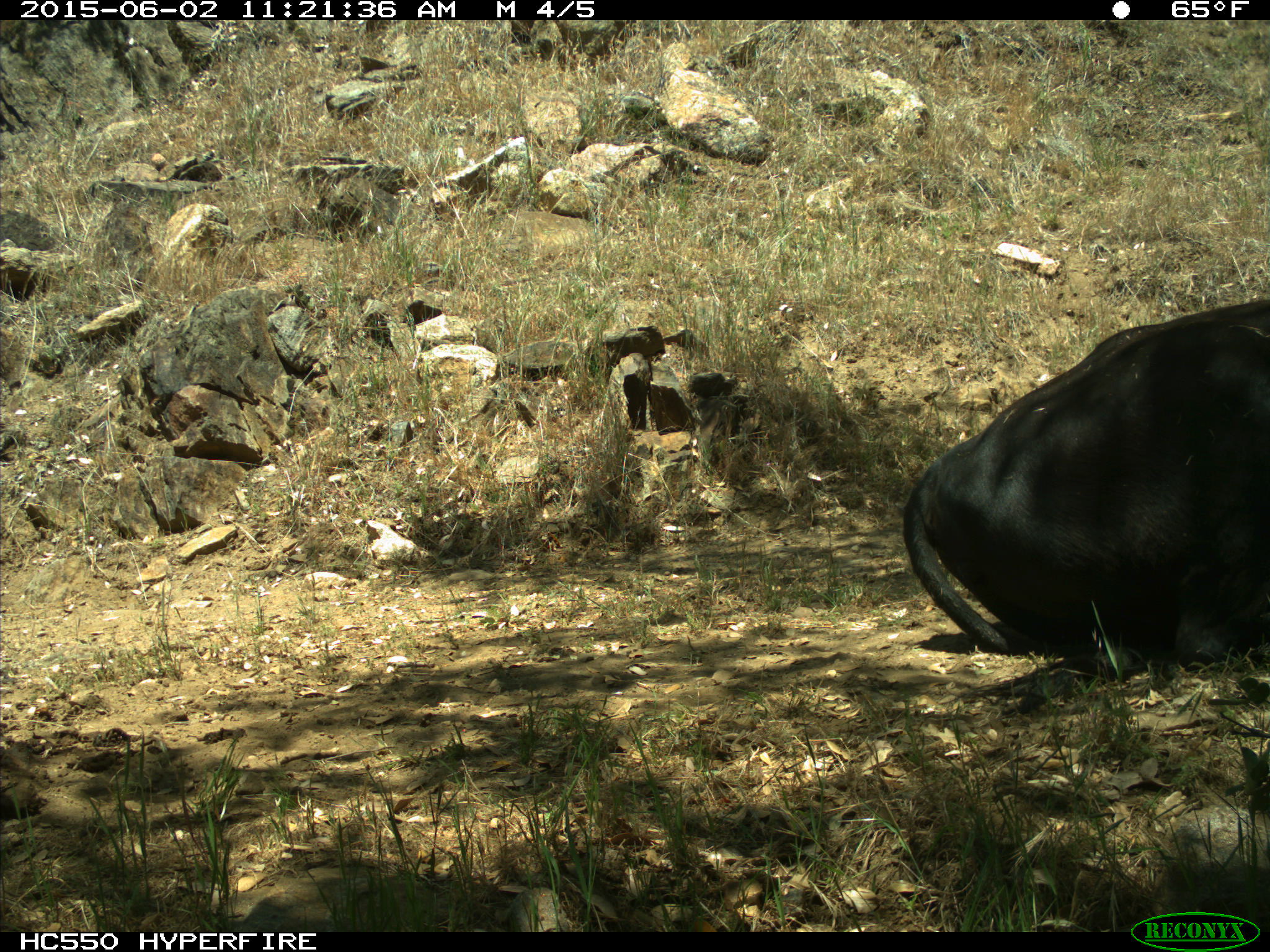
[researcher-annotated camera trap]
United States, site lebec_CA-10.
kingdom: Animalia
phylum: Chordata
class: Mammalia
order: Artiodactyla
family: Bovidae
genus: Bos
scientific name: Bos taurus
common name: domestic cow